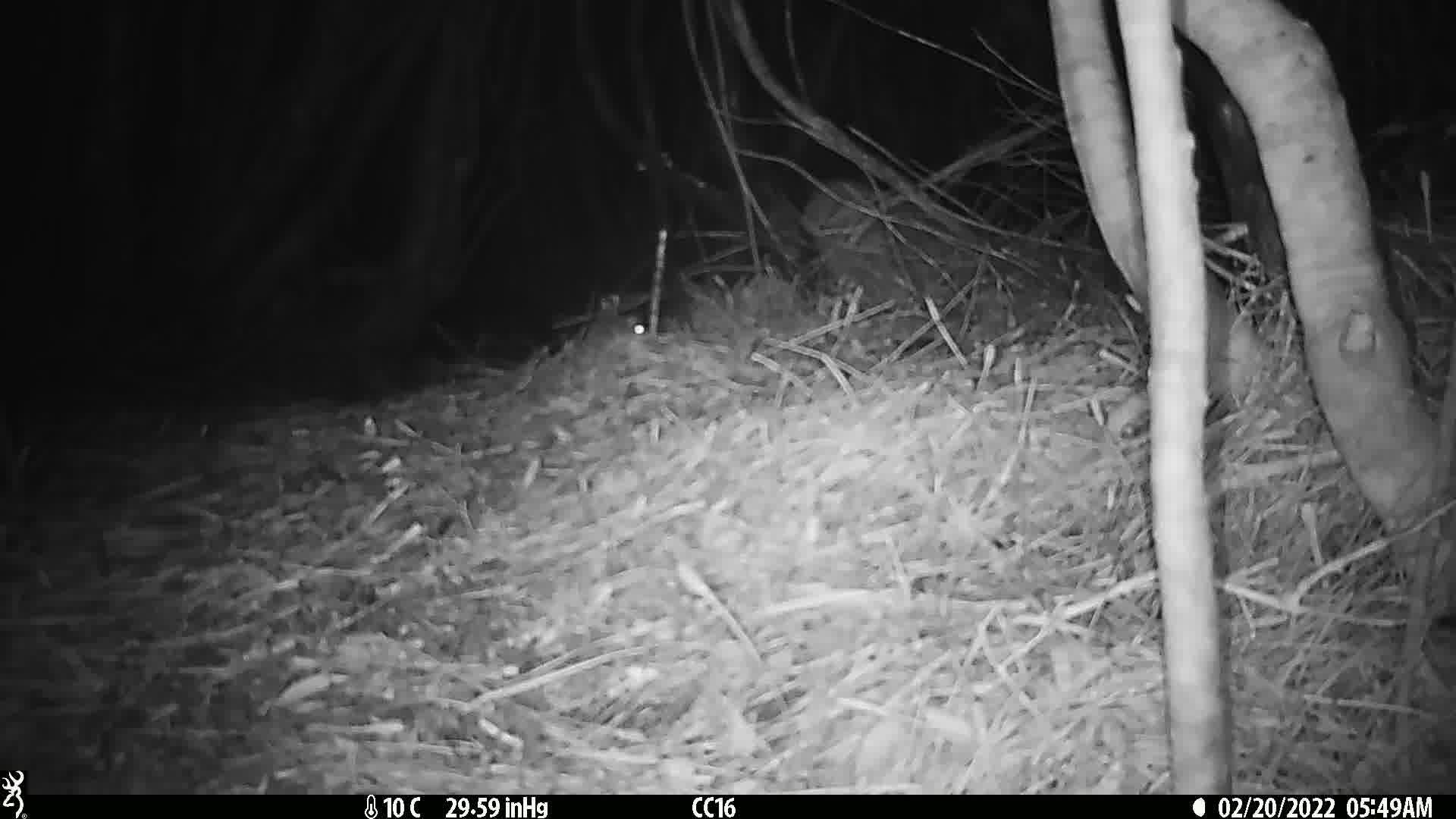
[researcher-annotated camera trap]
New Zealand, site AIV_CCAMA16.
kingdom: Animalia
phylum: Chordata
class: Mammalia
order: Rodentia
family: Muridae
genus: Mus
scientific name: Mus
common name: mouse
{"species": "mouse (Mus)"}